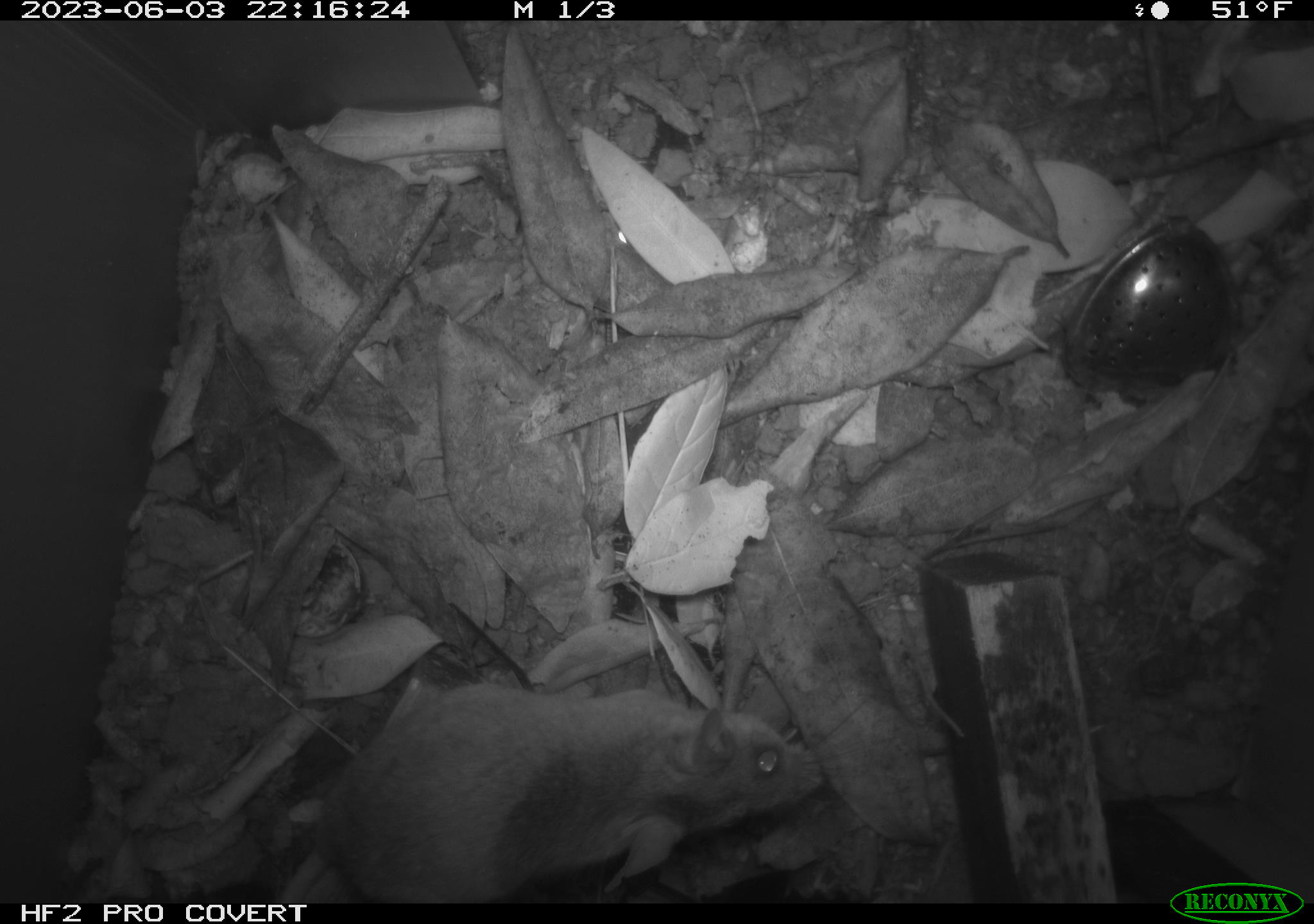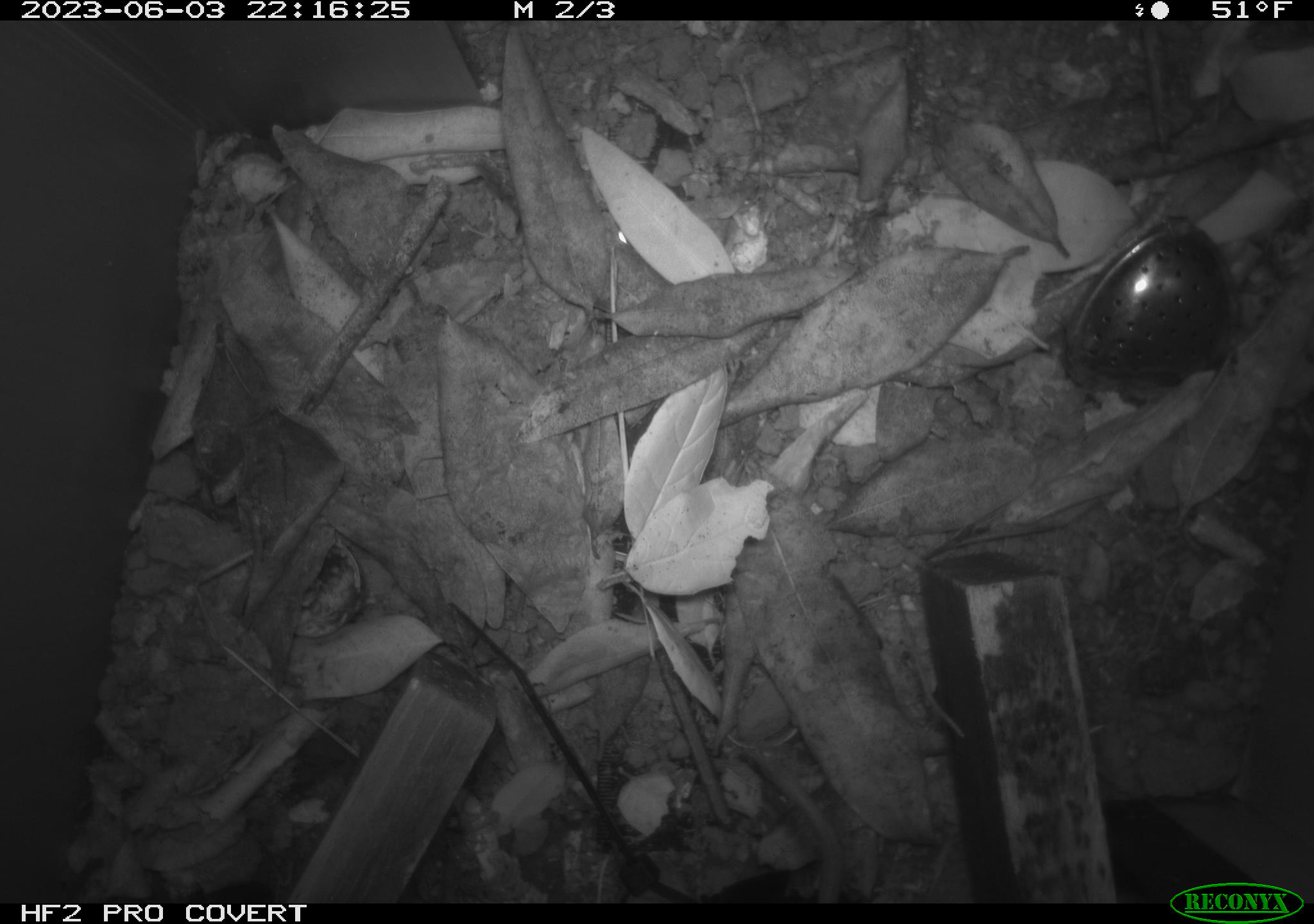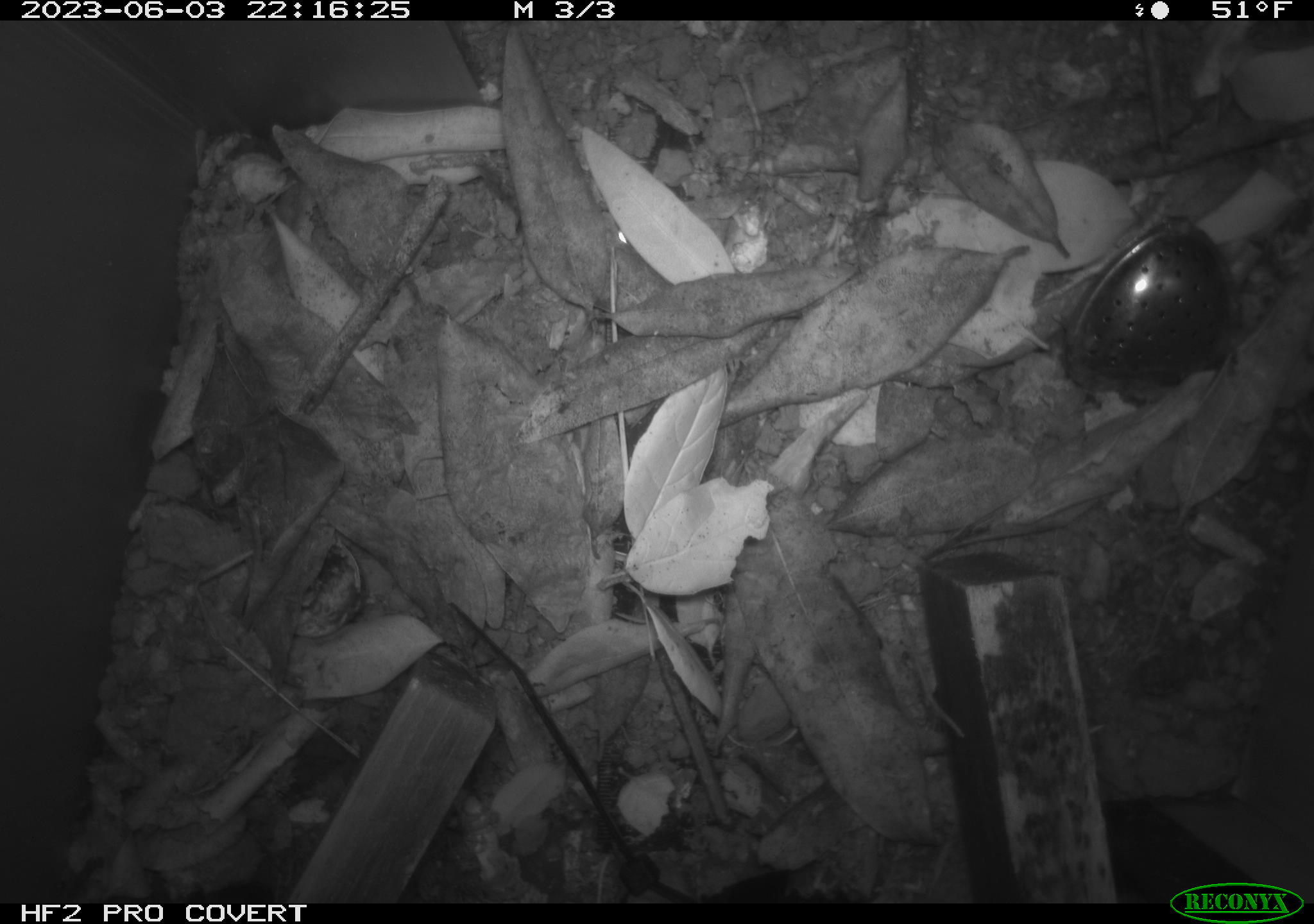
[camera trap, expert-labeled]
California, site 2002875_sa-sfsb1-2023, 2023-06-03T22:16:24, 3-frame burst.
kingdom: Animalia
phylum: Chordata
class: Mammalia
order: Rodentia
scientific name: Rodentia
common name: mouse species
Mouse species (Rodentia).